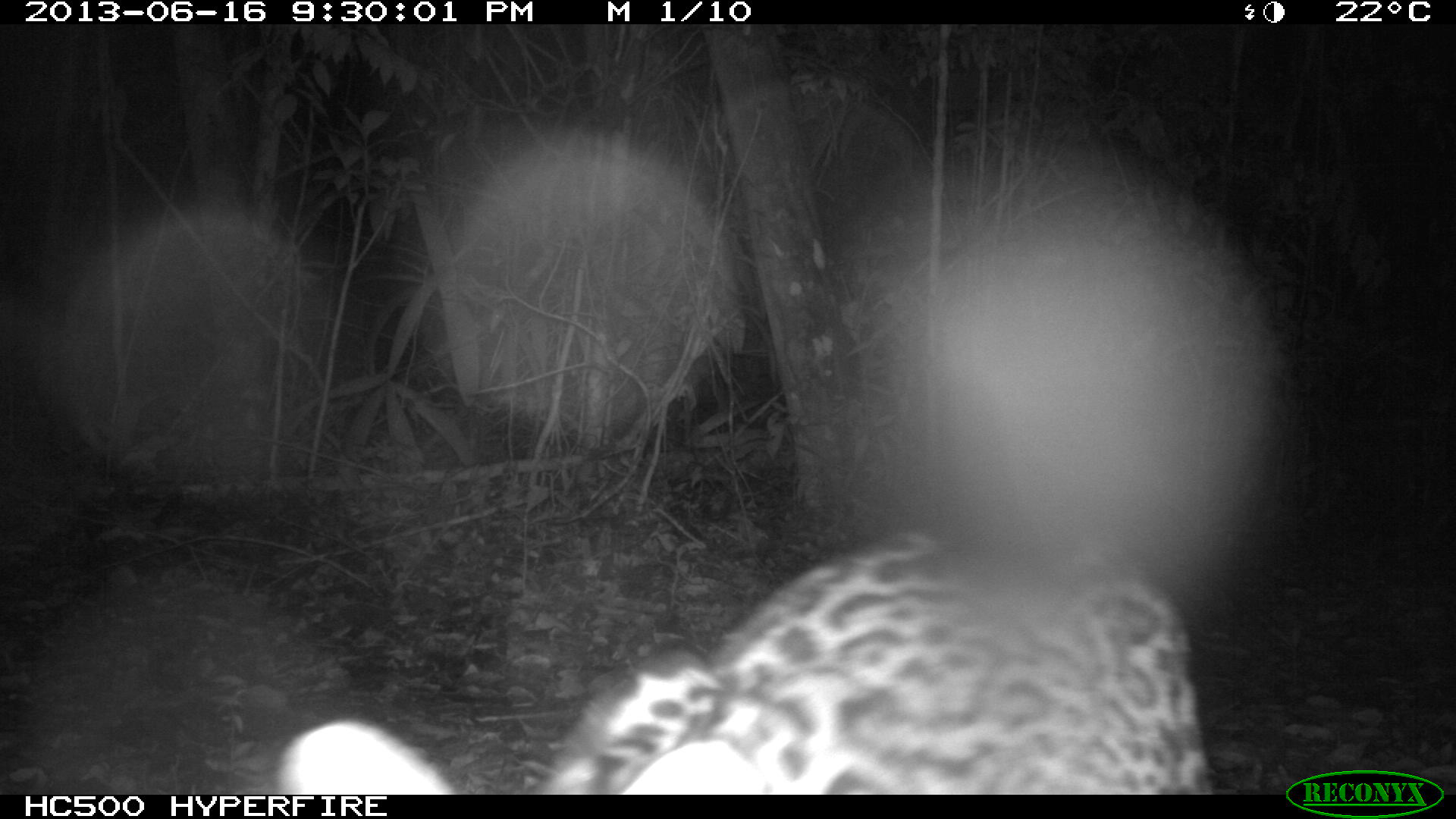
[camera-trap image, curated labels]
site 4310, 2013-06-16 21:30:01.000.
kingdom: Animalia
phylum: Chordata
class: Mammalia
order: Carnivora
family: Felidae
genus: Leopardus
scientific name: Leopardus pardalis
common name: ocelot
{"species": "Leopardus pardalis (ocelot)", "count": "1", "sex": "female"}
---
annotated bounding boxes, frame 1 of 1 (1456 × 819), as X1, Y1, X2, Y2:
leopardus pardalis: 278, 522, 1210, 792